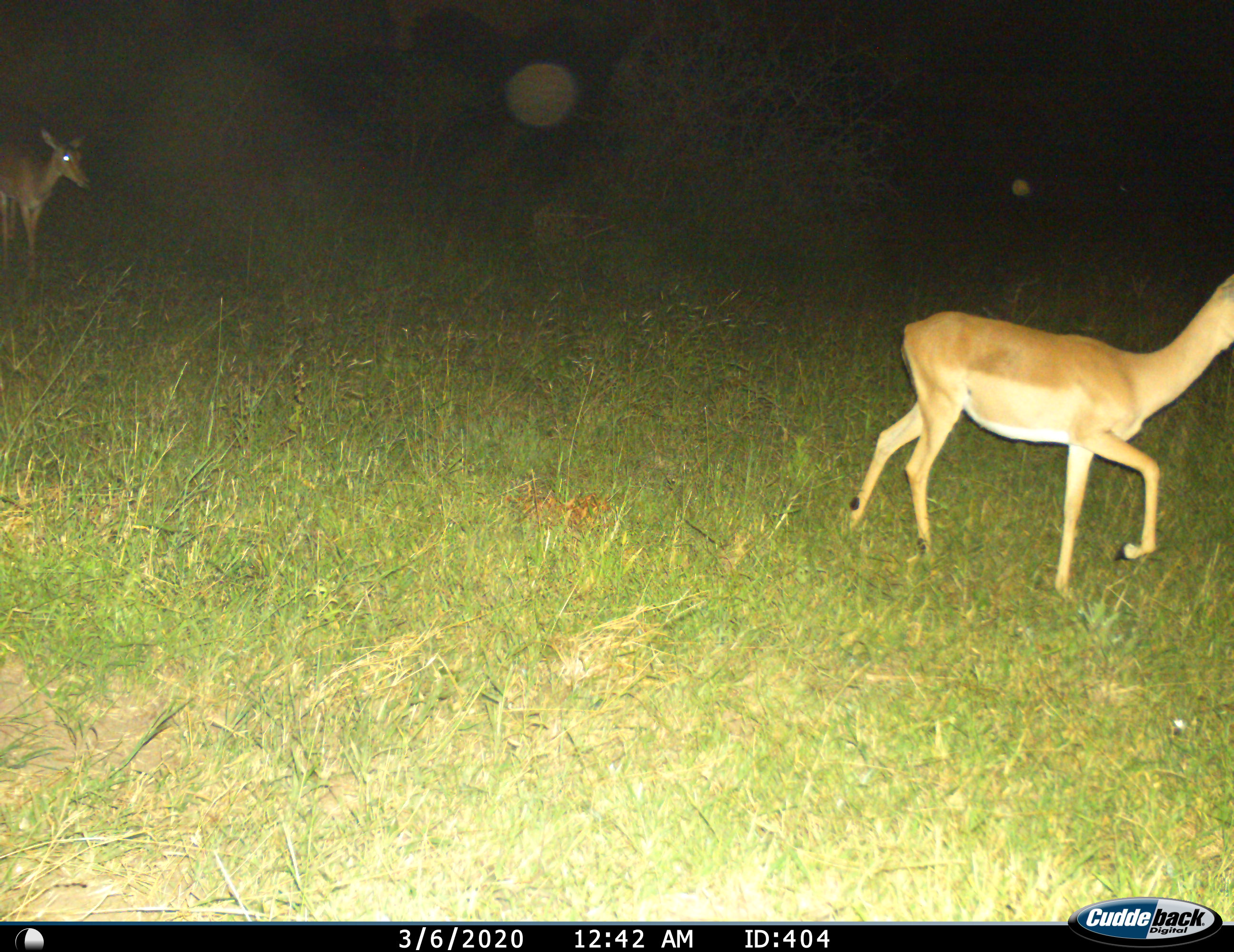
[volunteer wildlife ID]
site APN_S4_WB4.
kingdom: Animalia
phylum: Chordata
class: Mammalia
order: Artiodactyla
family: Bovidae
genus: Aepyceros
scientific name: Aepyceros melampus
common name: impala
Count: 2.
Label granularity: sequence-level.